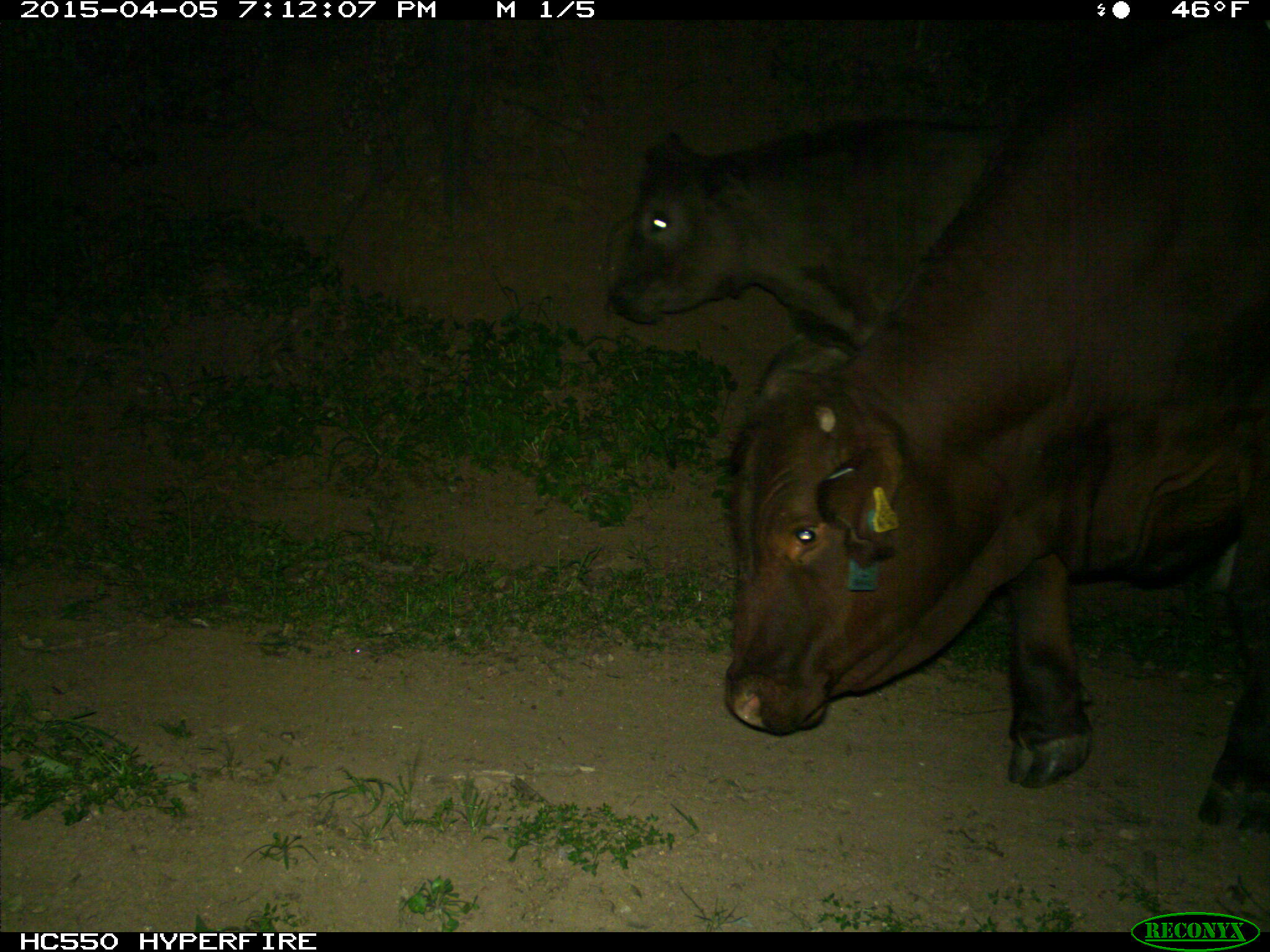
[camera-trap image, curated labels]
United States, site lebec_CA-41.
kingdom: Animalia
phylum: Chordata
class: Mammalia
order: Artiodactyla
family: Bovidae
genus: Bos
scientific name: Bos taurus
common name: domestic cow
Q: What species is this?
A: Bos taurus (domestic cow).